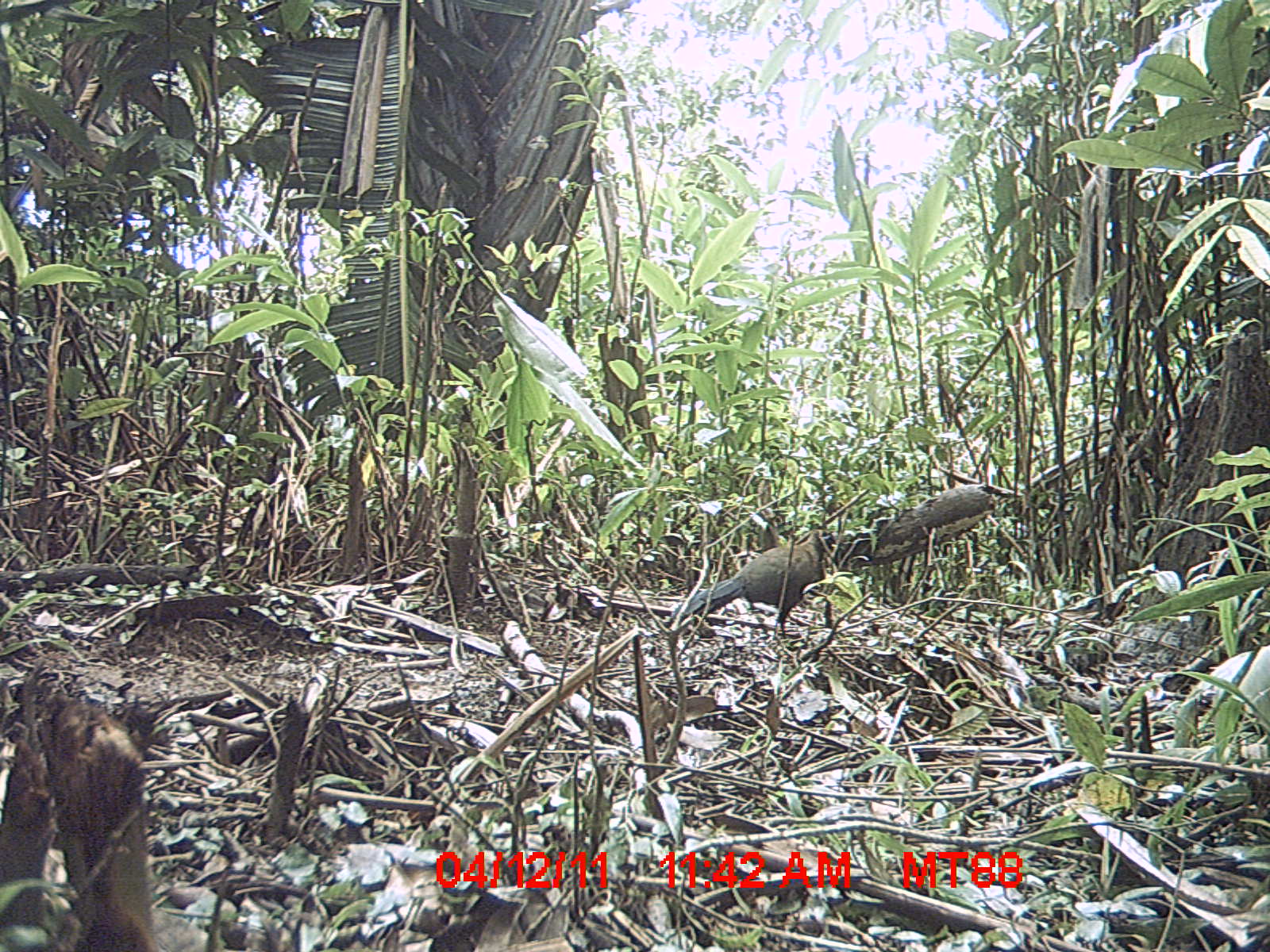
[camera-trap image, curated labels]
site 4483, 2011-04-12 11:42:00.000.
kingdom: Animalia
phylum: Chordata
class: Aves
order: Cuculiformes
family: Cuculidae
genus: Coua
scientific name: Coua serriana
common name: red-breasted coua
Coua serriana (red-breasted coua), count 1.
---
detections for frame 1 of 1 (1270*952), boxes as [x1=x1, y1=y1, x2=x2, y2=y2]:
coua serriana: [x1=670, y1=525, x2=840, y2=639]